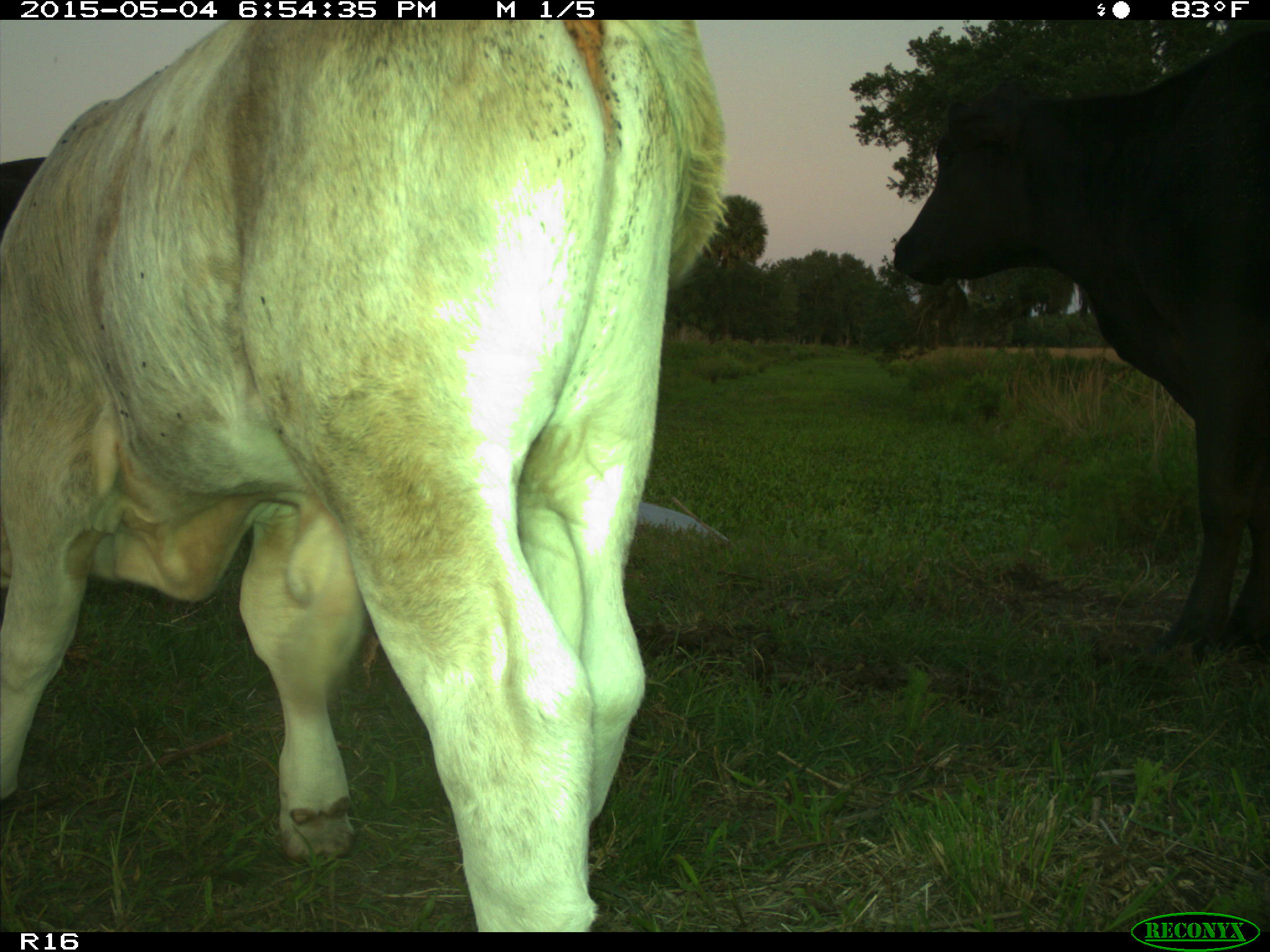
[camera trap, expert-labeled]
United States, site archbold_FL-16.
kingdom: Animalia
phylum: Chordata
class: Mammalia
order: Artiodactyla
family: Bovidae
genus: Bos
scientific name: Bos taurus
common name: domestic cow